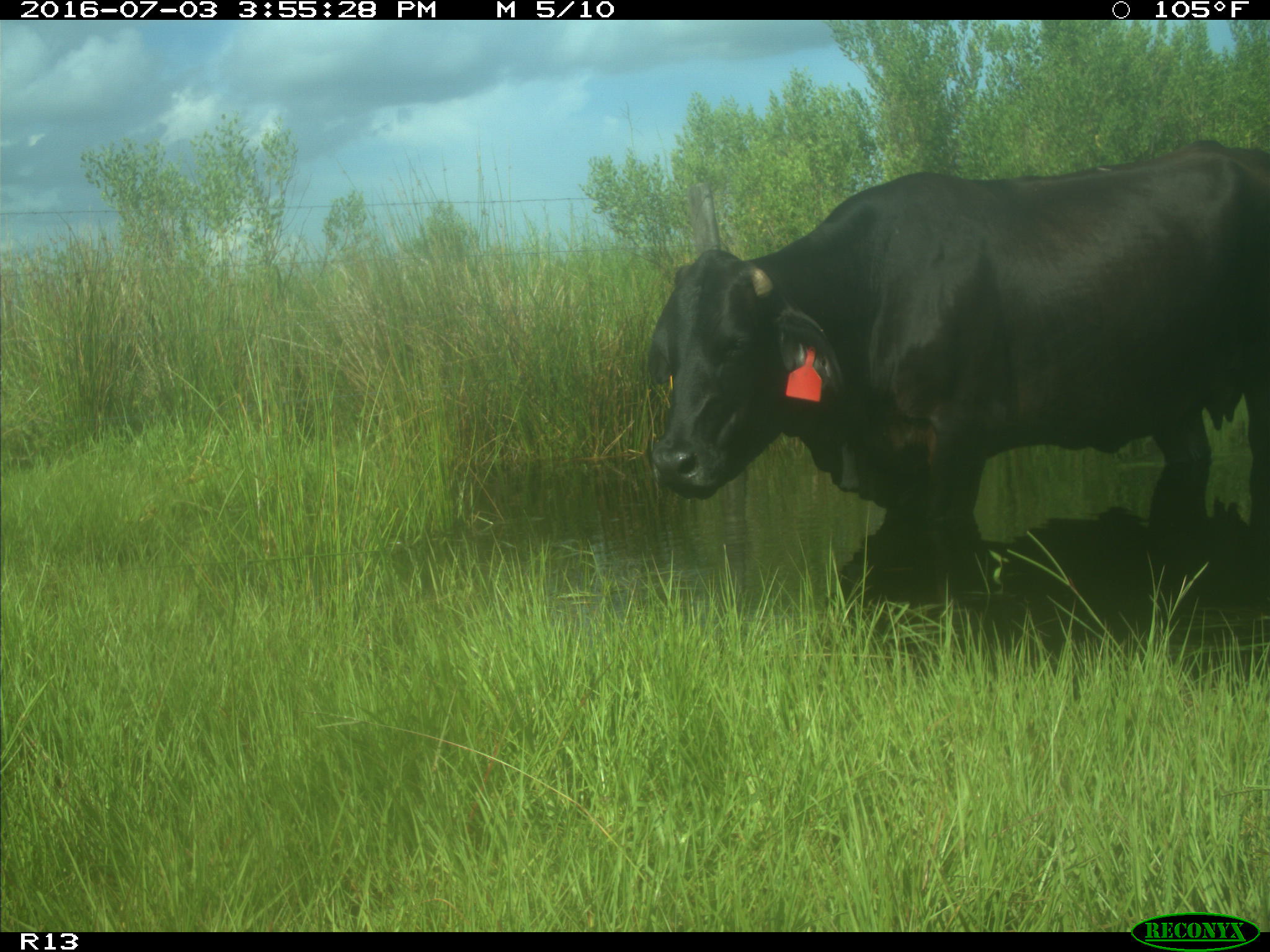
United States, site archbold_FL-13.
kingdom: Animalia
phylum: Chordata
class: Mammalia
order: Artiodactyla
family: Bovidae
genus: Bos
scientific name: Bos taurus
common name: domestic cow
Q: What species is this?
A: Bos taurus (domestic cow).